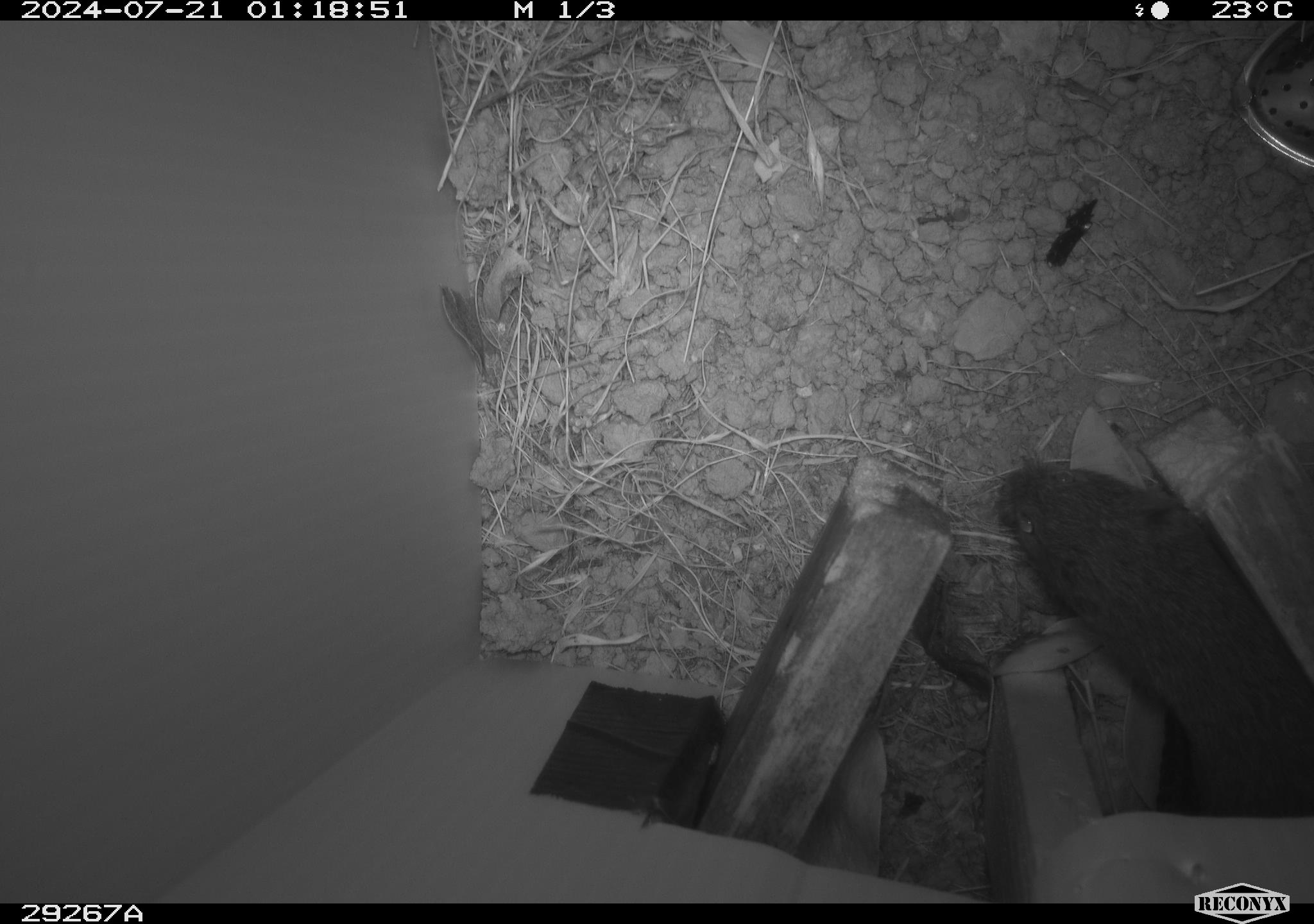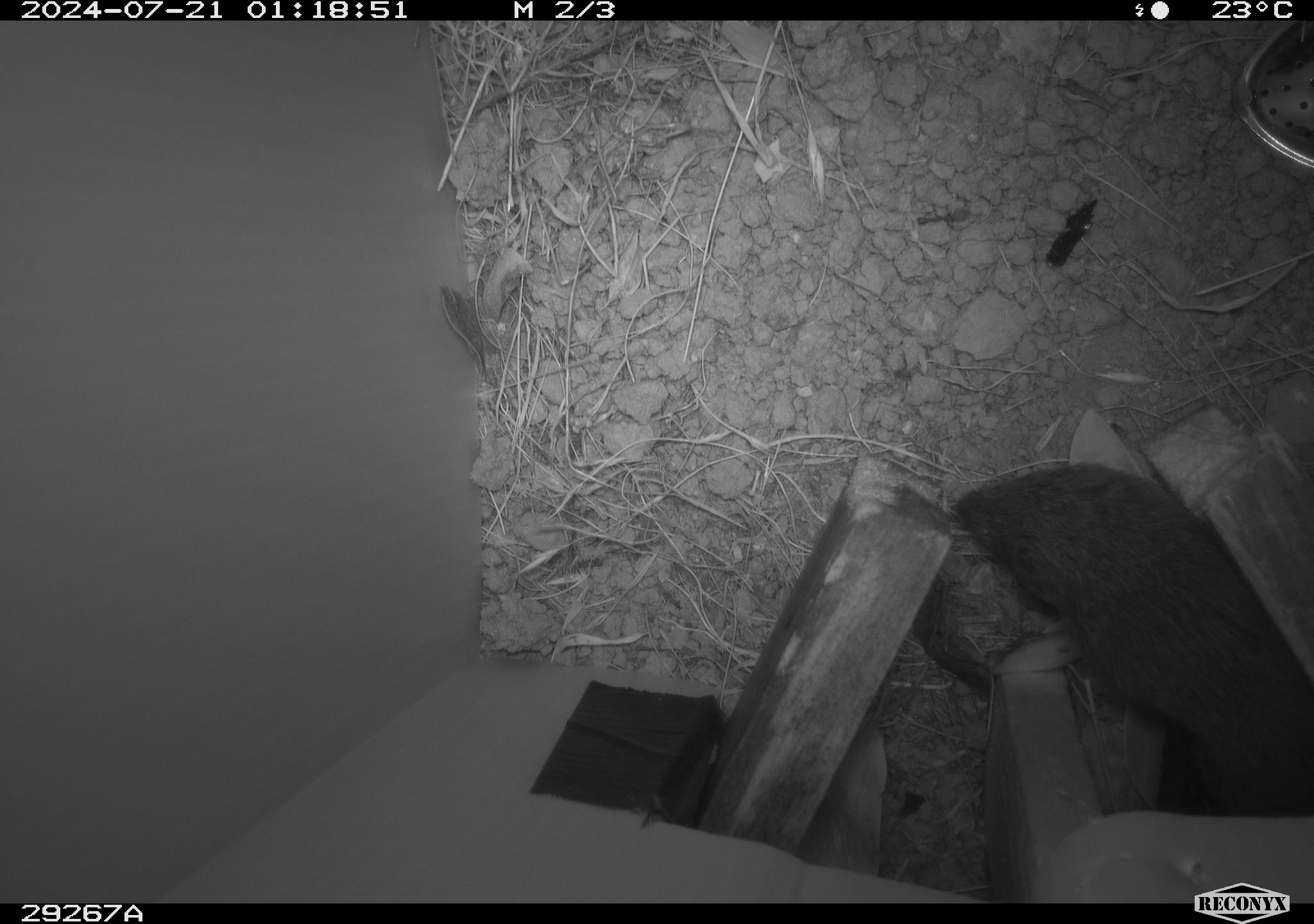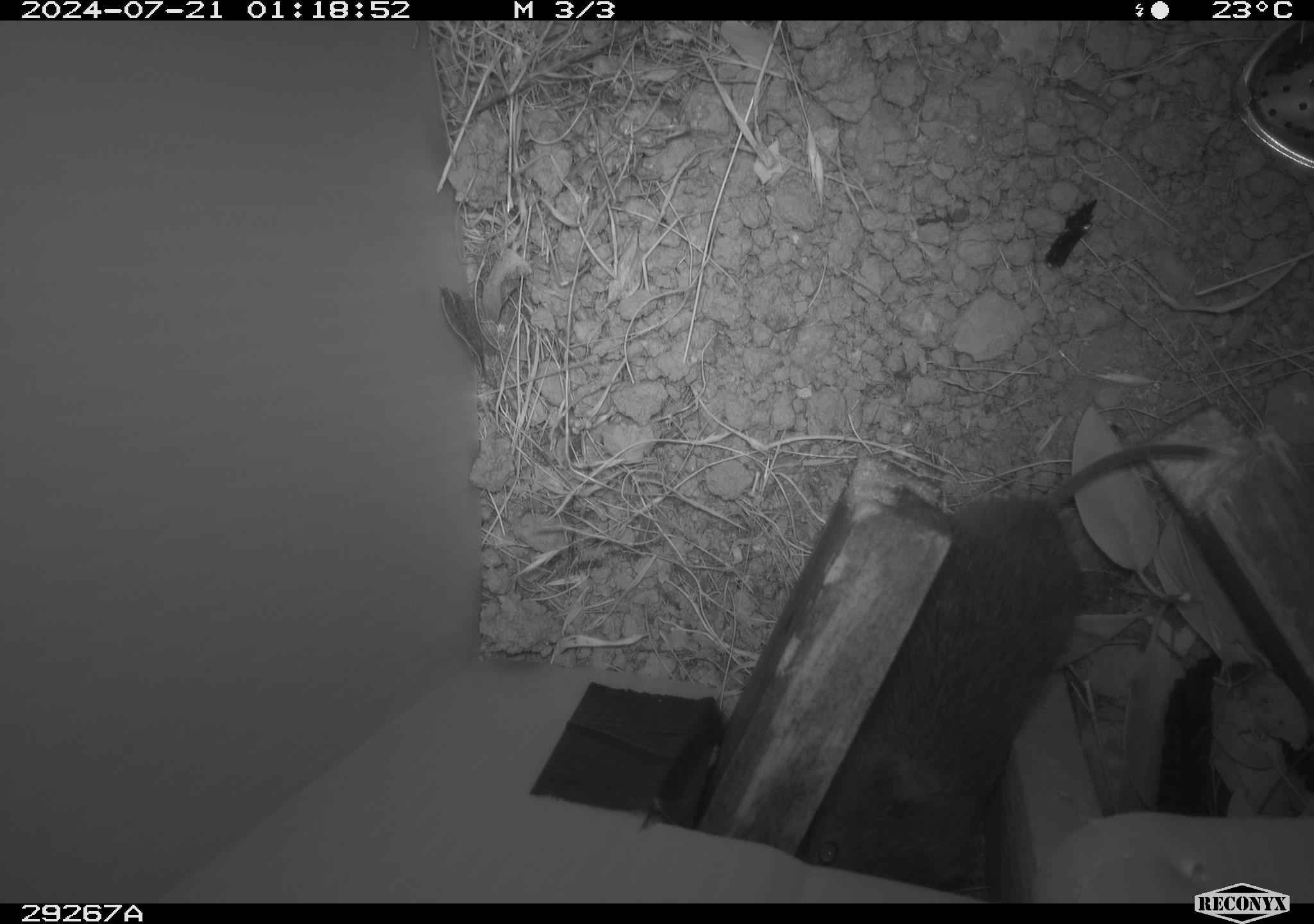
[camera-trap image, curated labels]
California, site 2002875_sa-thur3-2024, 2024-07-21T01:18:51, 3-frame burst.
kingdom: Animalia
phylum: Chordata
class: Mammalia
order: Rodentia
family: Cricetidae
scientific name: Arvicolinae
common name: voles, lemmings, and muskrats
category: arvicolinae subfamily